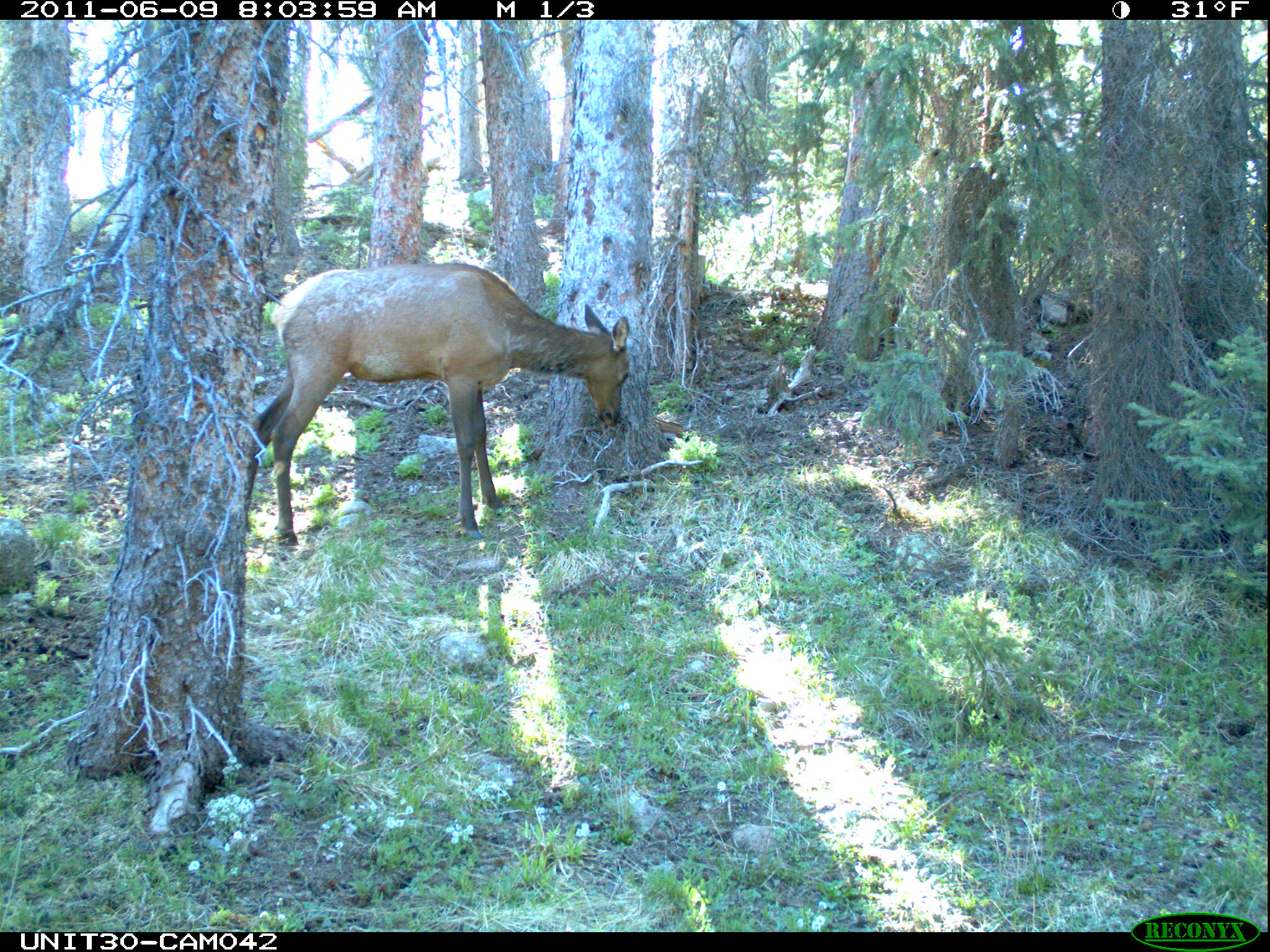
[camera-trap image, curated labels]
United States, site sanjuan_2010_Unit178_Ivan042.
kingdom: Animalia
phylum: Chordata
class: Mammalia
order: Artiodactyla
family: Cervidae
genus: Cervus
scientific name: Cervus elaphus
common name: red deer